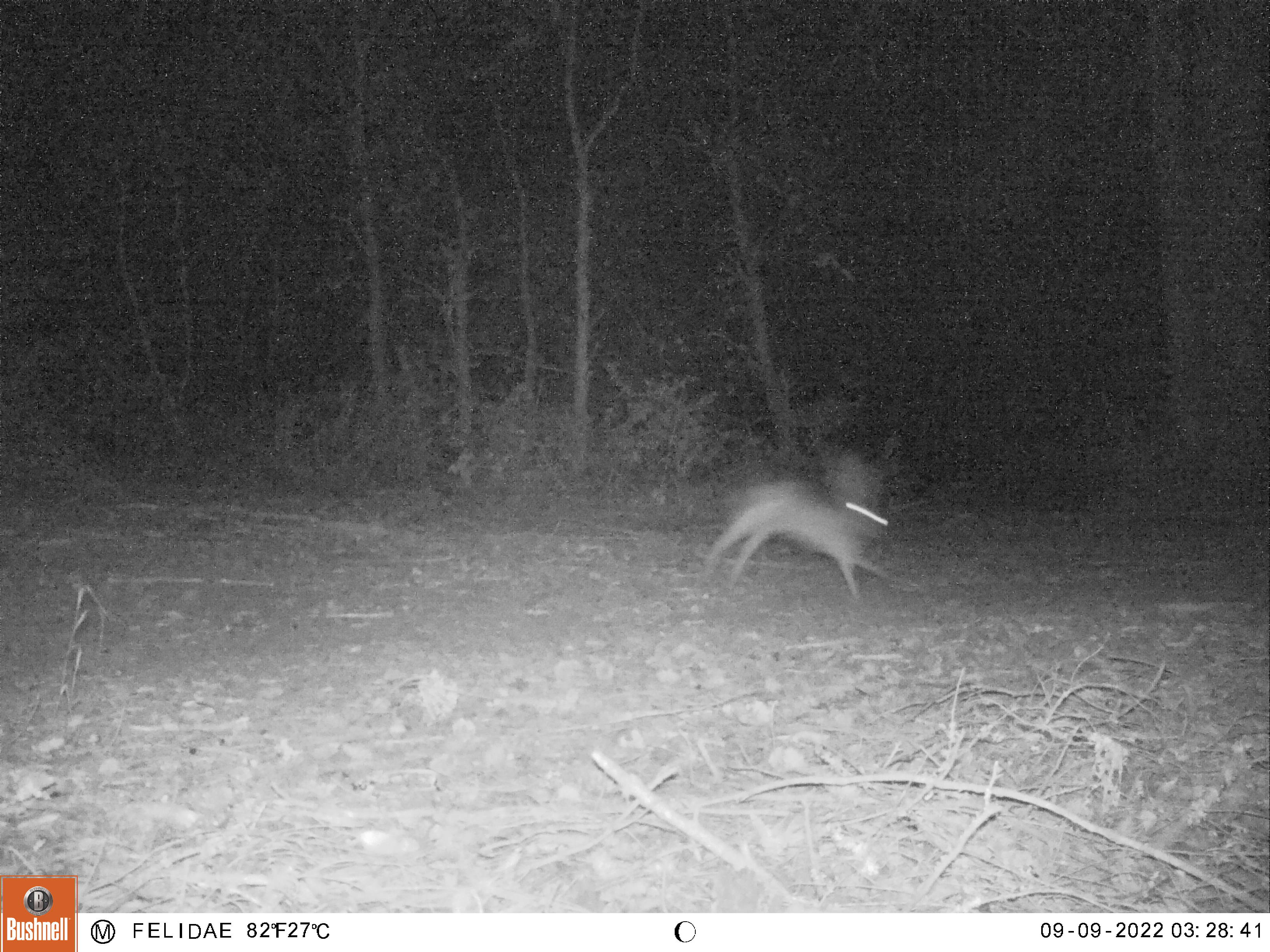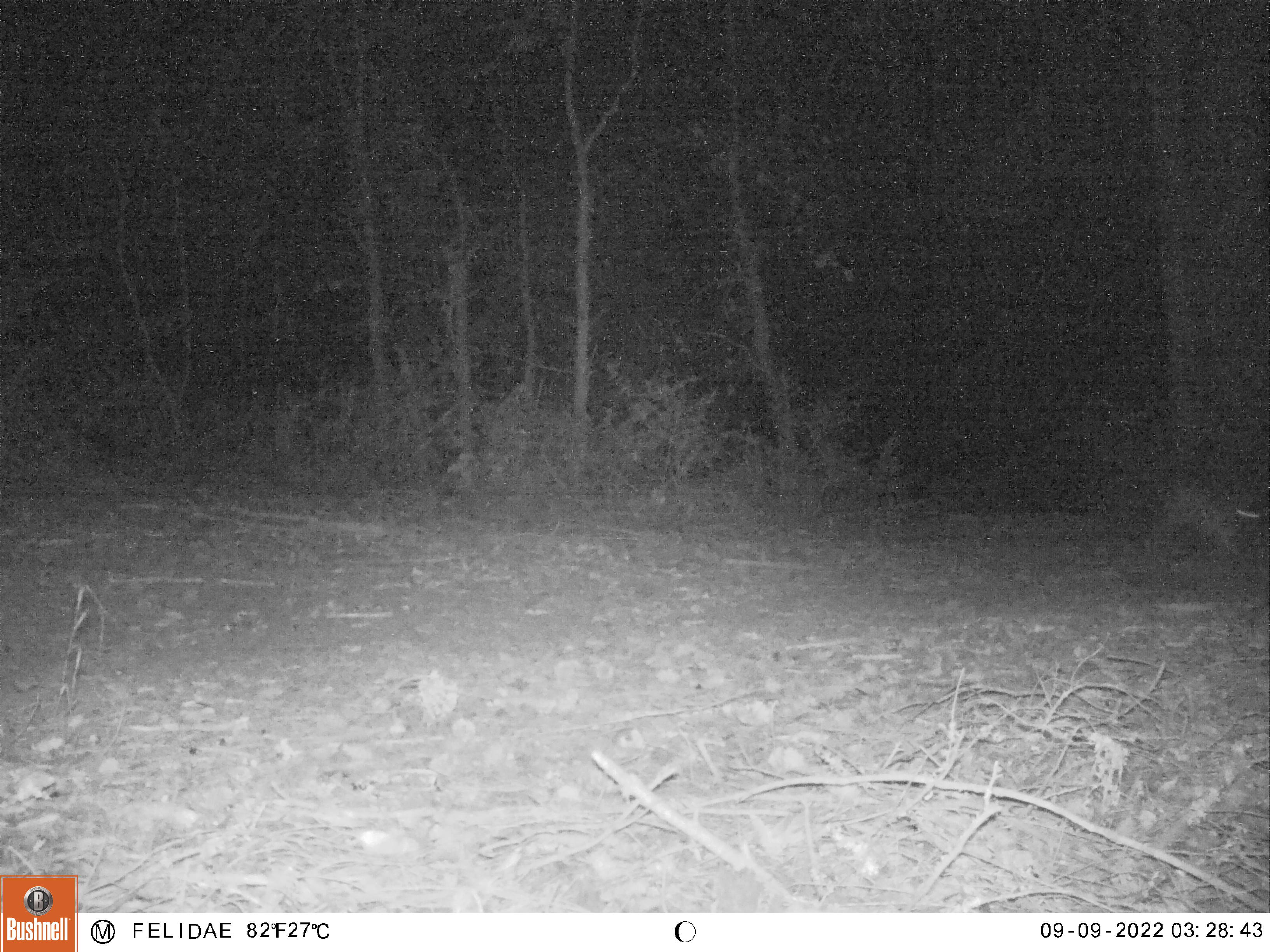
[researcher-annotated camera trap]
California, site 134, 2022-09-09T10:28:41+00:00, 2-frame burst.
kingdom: Animalia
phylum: Chordata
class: Mammalia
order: Lagomorpha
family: Leporidae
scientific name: Leporidae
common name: rabbit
Rabbit (Leporidae).